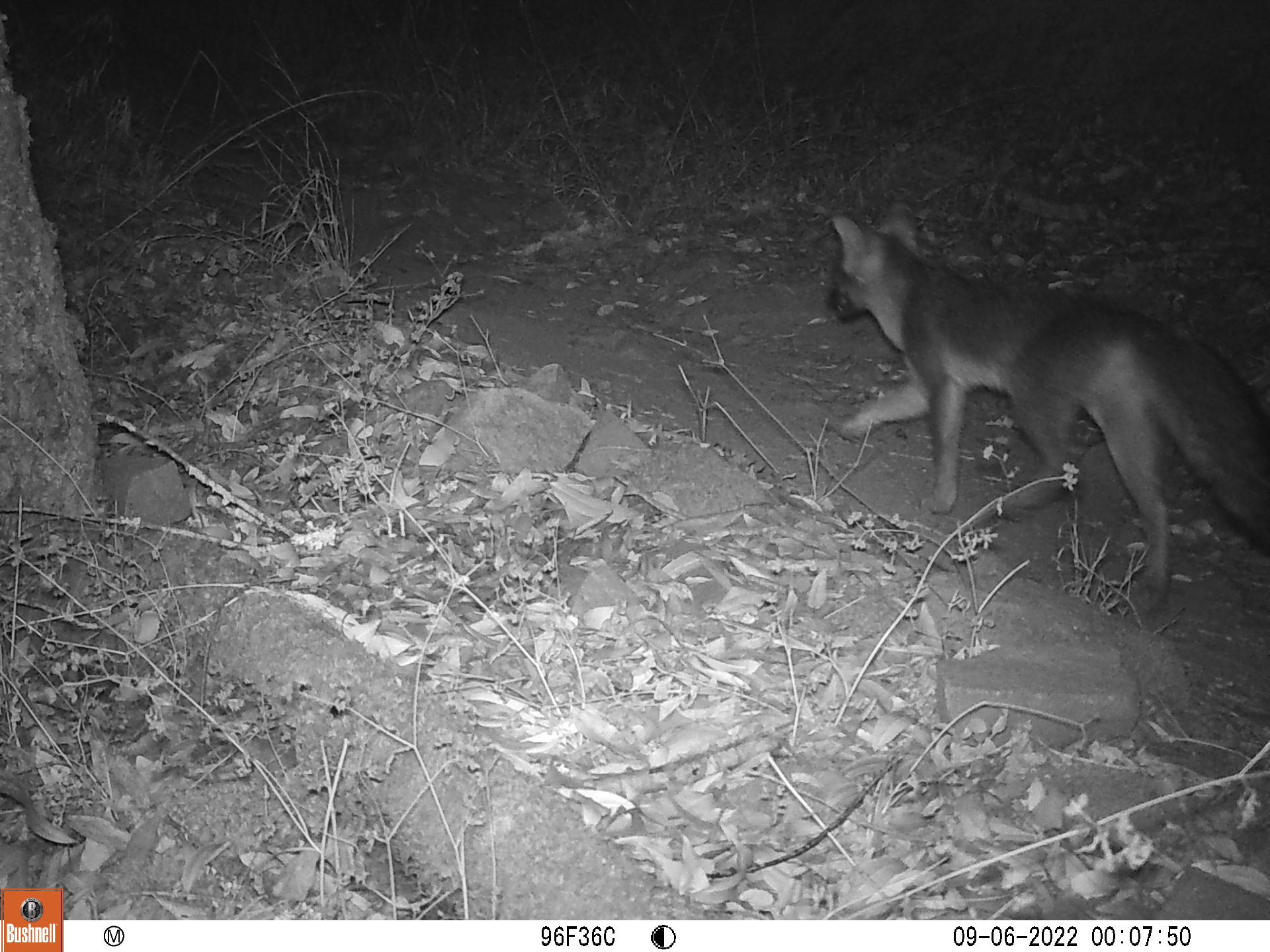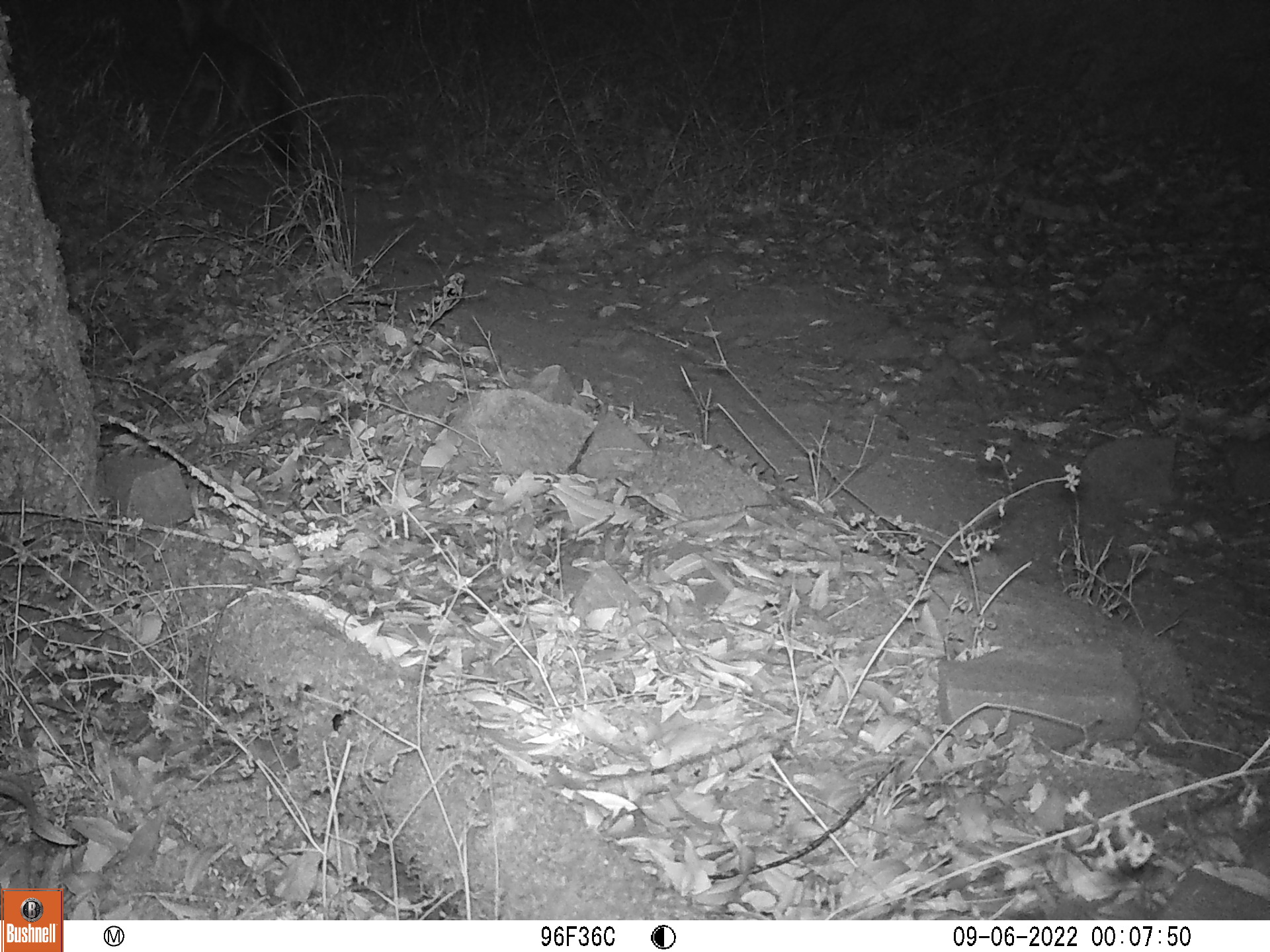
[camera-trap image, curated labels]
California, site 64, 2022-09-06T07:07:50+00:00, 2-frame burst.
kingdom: Animalia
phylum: Chordata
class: Mammalia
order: Carnivora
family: Canidae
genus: Urocyon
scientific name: Urocyon cinereoargenteus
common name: gray fox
Gray fox (Urocyon cinereoargenteus).